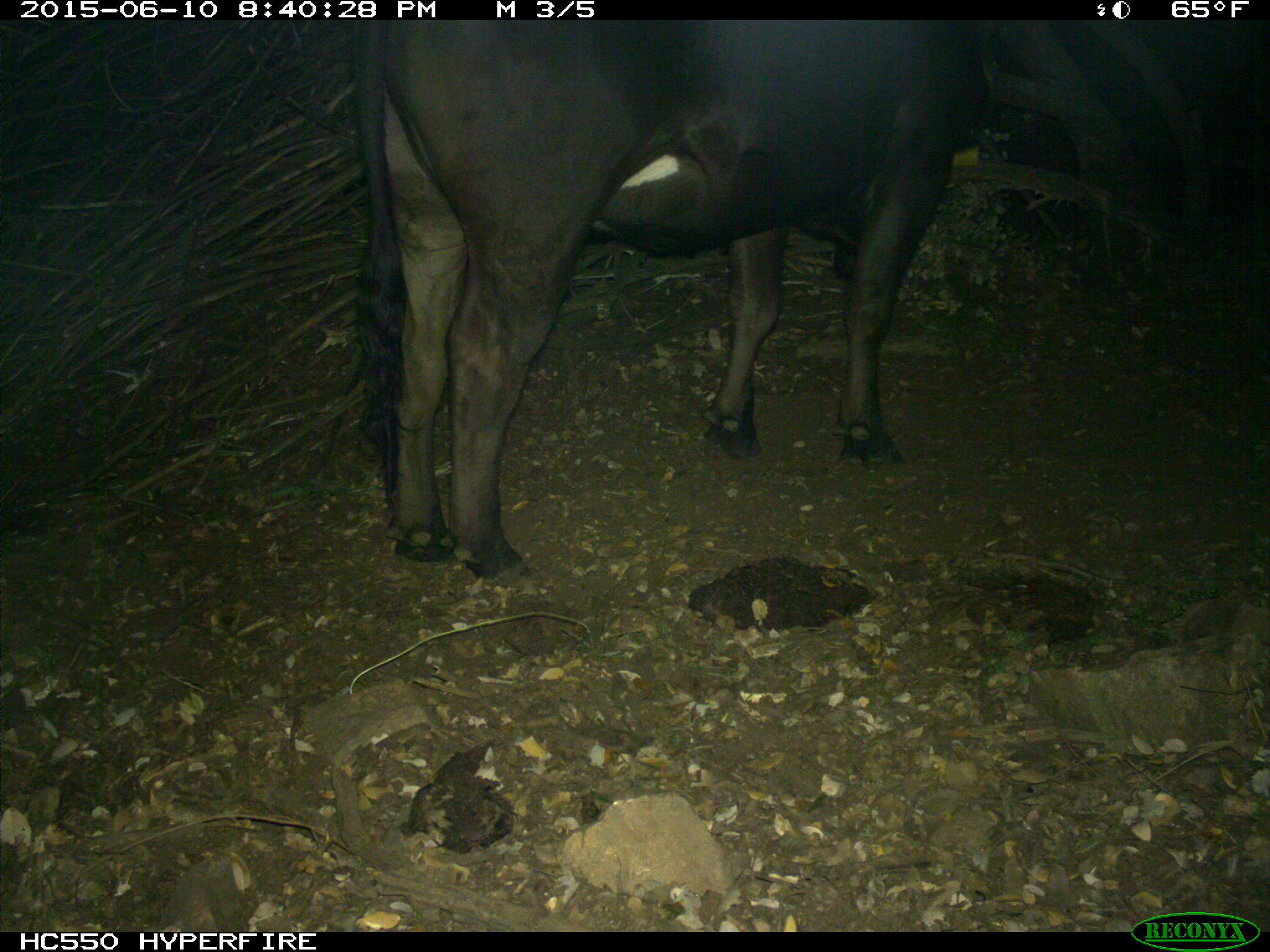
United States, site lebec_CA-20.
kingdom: Animalia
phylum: Chordata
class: Mammalia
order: Artiodactyla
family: Bovidae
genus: Bos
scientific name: Bos taurus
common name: domestic cow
Bos taurus (domestic cow).